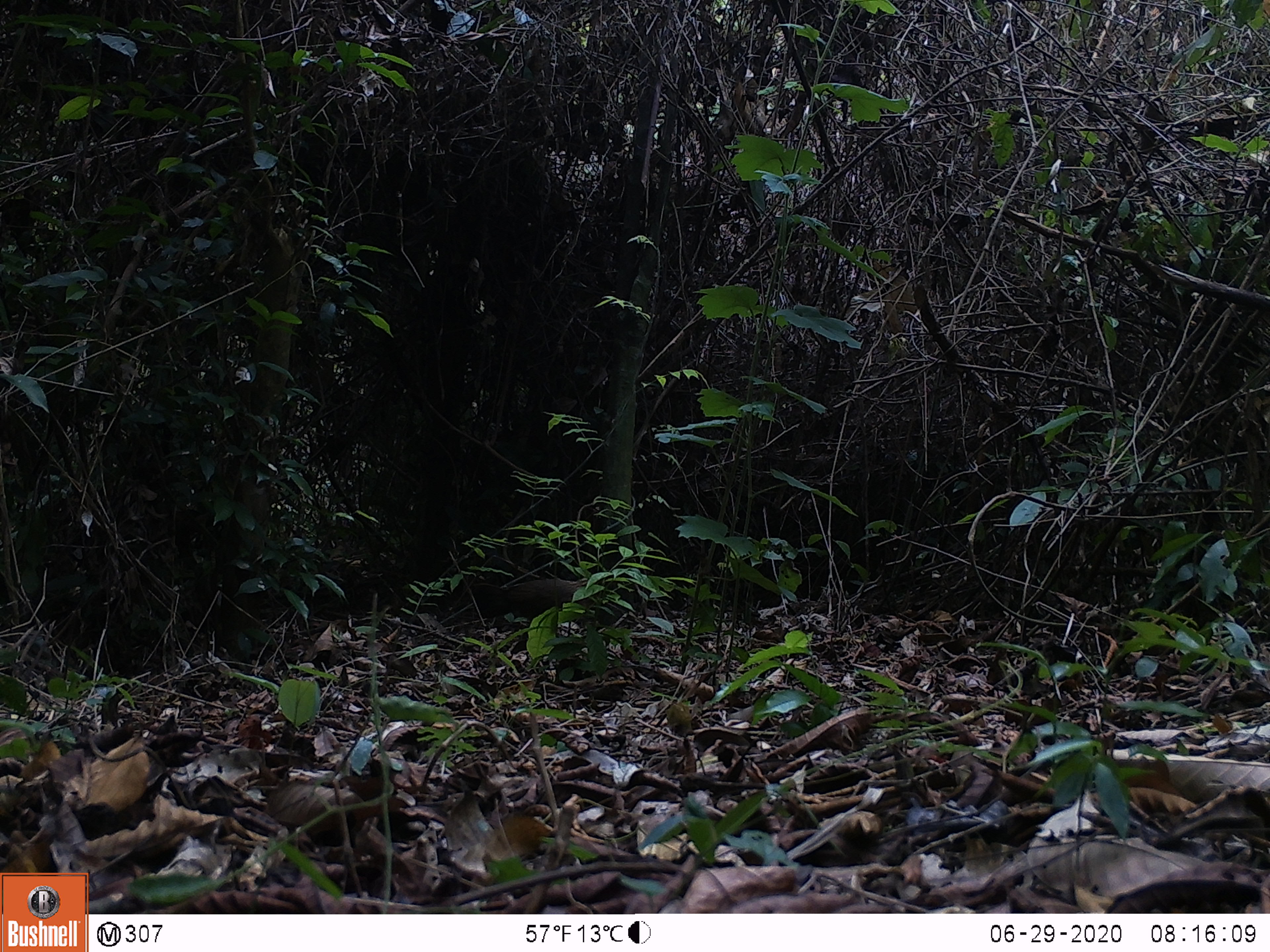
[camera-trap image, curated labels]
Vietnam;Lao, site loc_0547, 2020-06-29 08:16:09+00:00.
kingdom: Animalia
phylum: Chordata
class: Aves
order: Galliformes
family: Phasianidae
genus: Gallus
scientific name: Gallus gallus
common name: red junglefowl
Red junglefowl (Gallus gallus). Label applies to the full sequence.